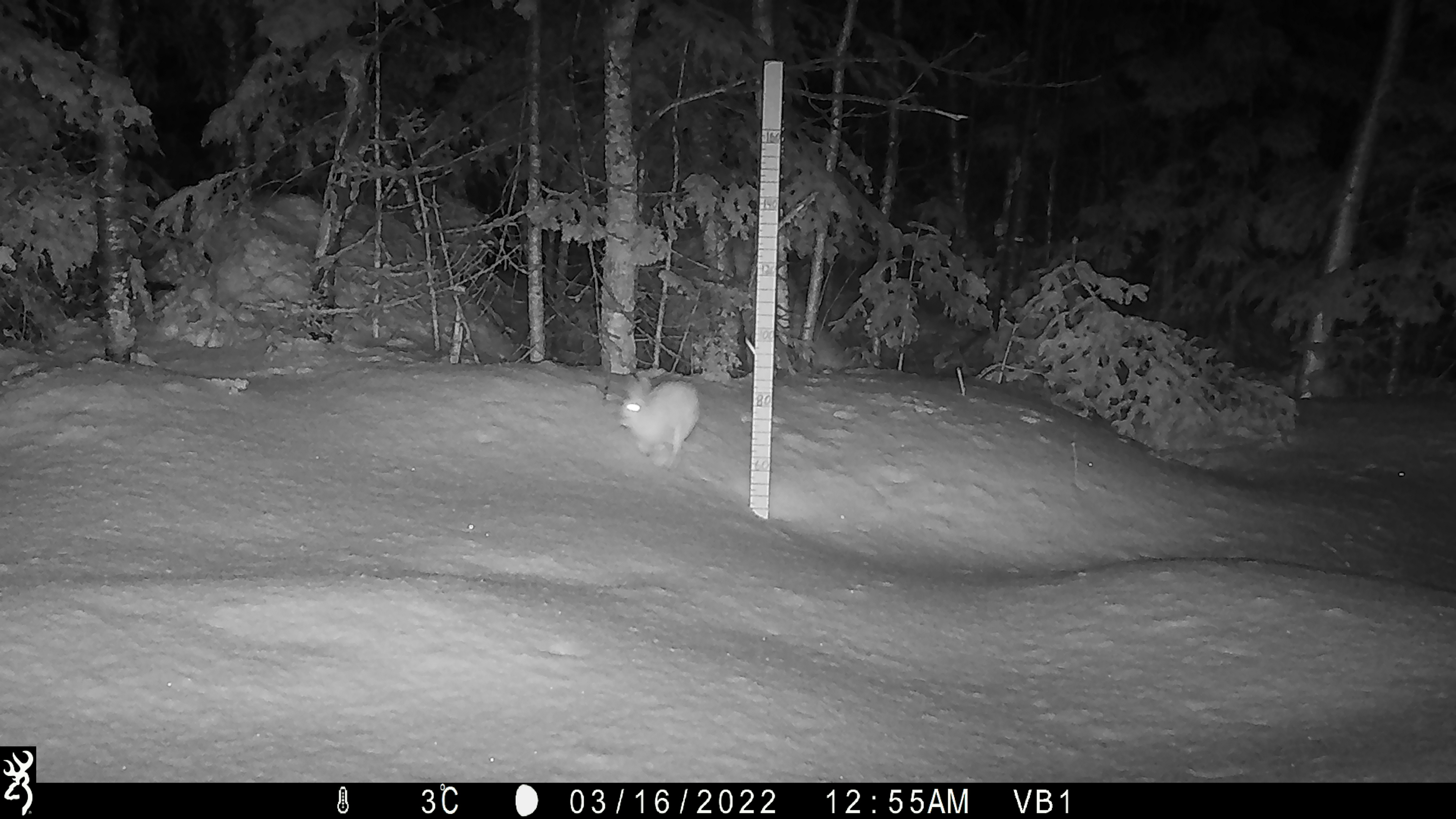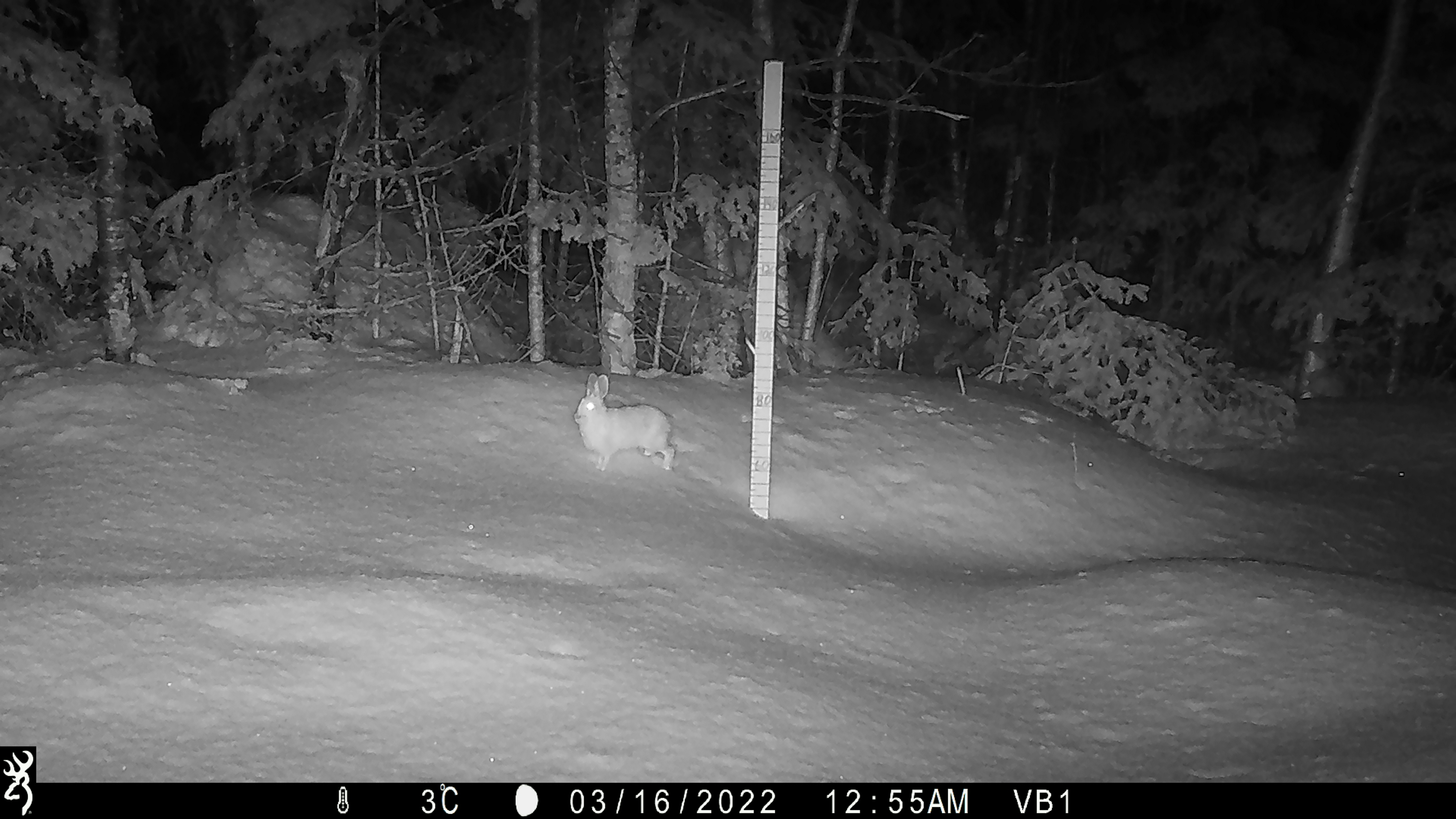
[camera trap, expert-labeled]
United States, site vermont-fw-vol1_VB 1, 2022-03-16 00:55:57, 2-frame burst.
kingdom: Animalia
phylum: Chordata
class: Mammalia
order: Lagomorpha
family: Leporidae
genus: Lepus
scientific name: Lepus americanus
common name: snowshoe hare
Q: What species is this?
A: Snowshoe hare (Lepus americanus).